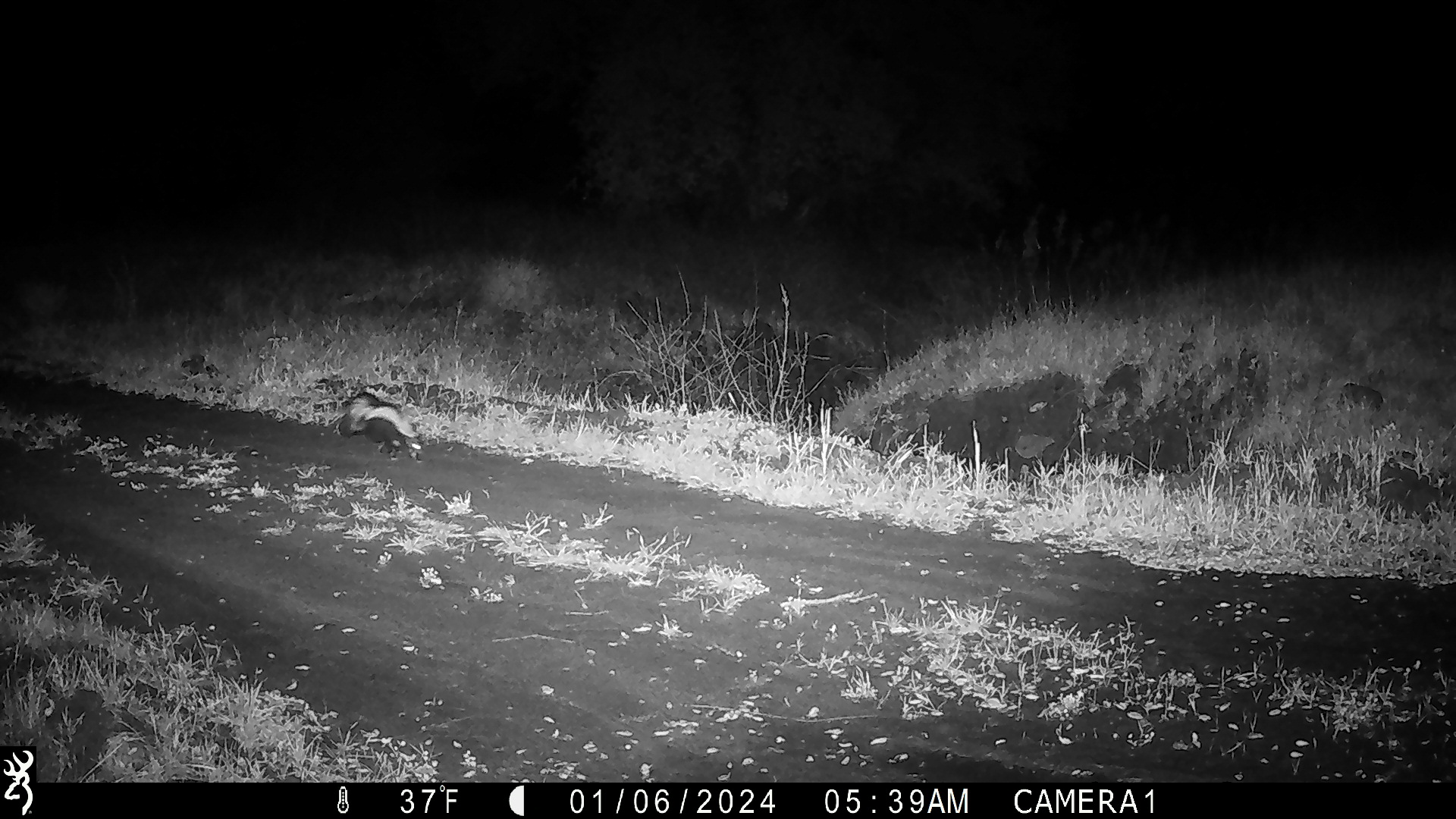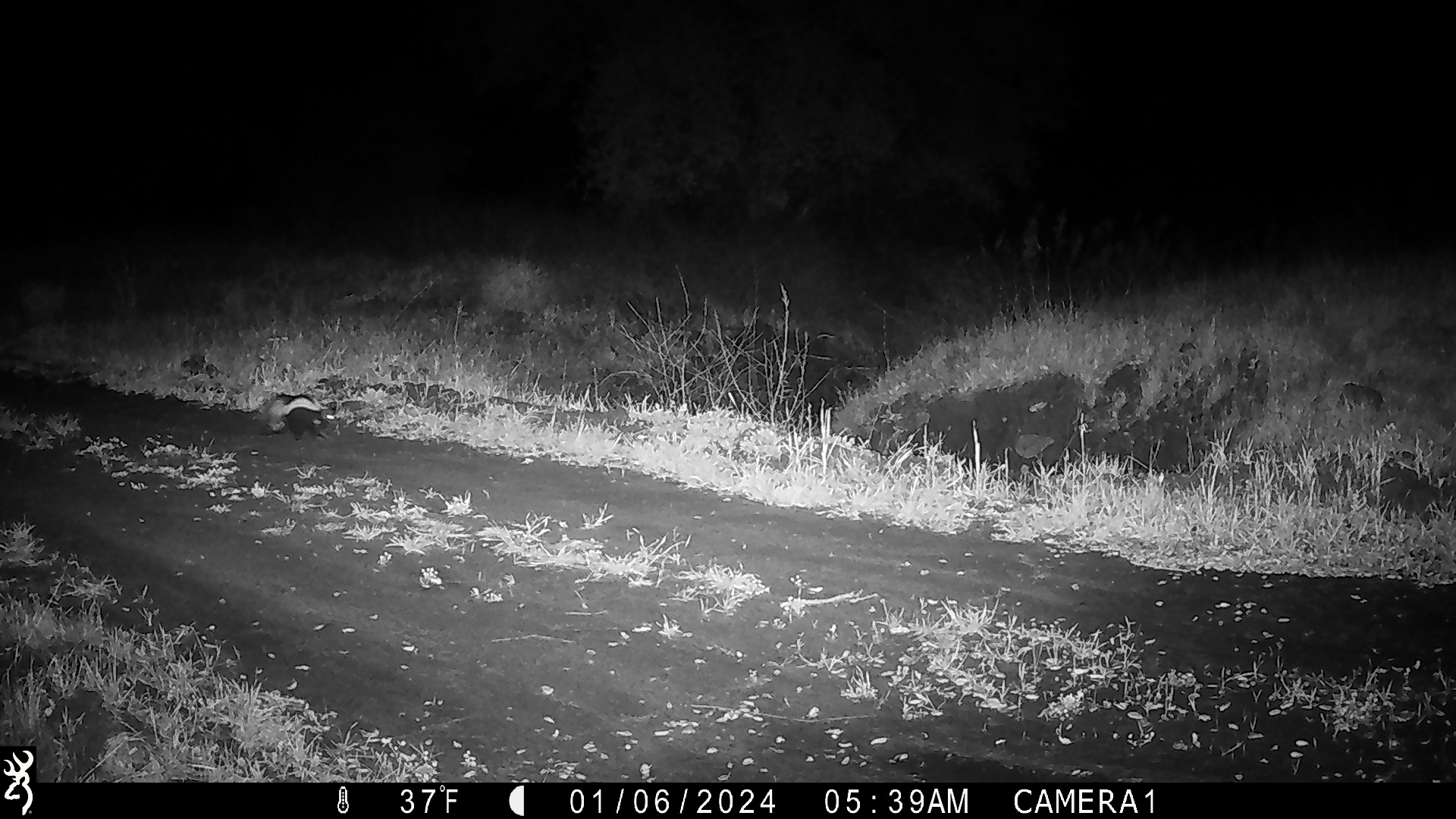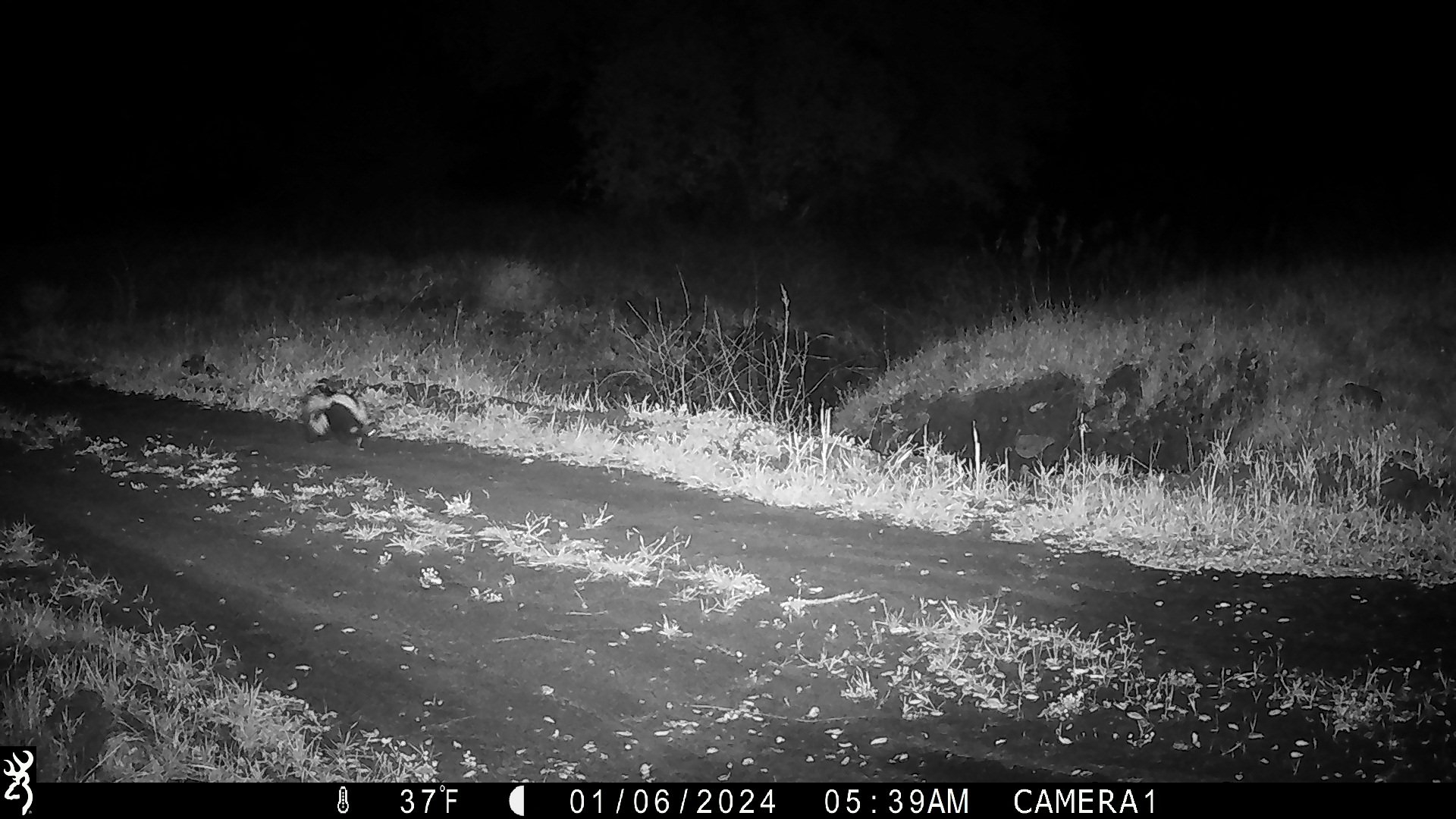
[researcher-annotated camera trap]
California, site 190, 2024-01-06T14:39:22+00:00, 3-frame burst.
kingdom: Animalia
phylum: Chordata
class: Mammalia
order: Carnivora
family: Mephitidae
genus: Mephitis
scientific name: Mephitis mephitis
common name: striped skunk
Striped skunk (Mephitis mephitis).